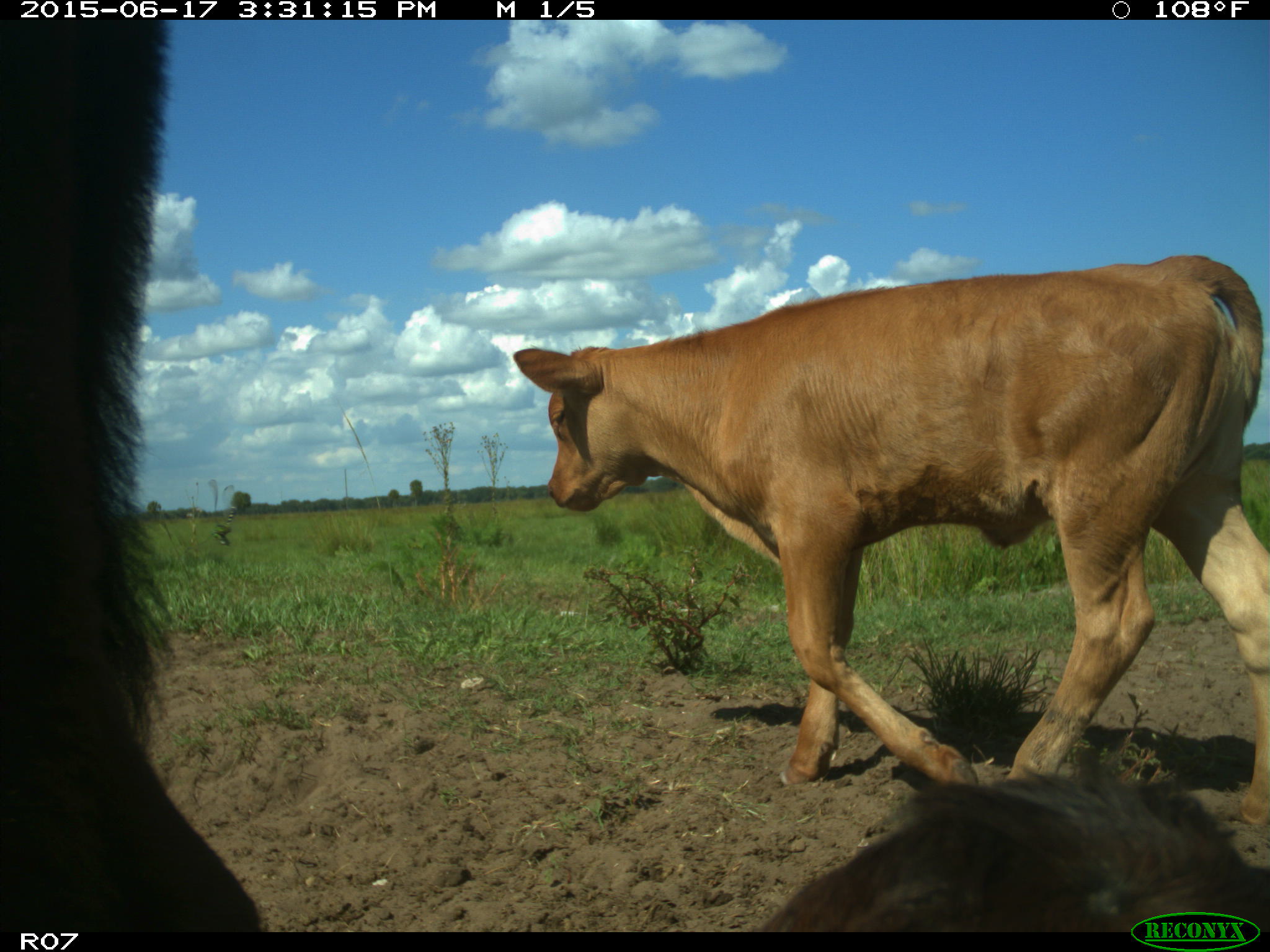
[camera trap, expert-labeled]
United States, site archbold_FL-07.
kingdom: Animalia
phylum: Chordata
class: Mammalia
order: Artiodactyla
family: Bovidae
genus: Bos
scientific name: Bos taurus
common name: domestic cow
Bos taurus (domestic cow).